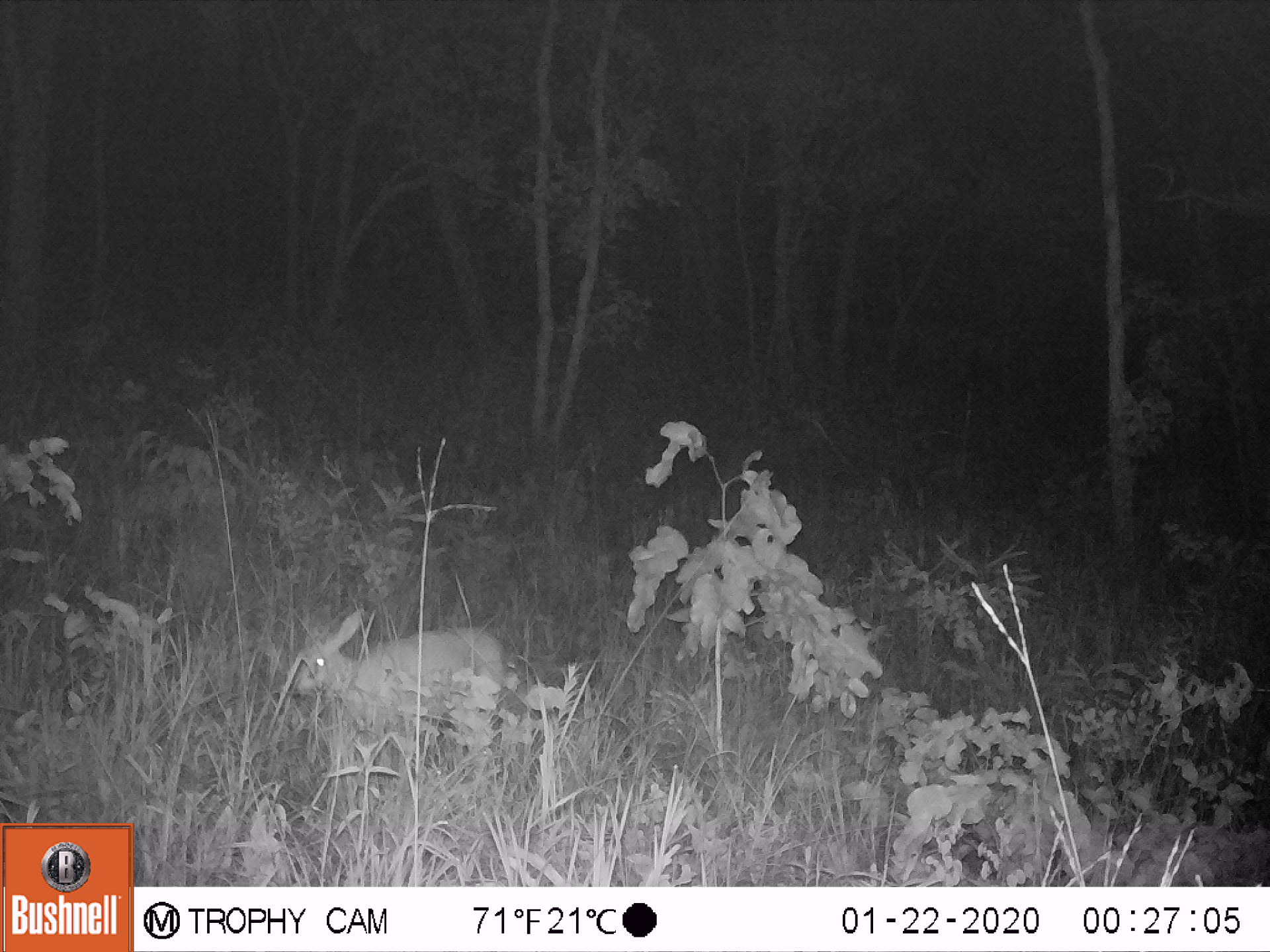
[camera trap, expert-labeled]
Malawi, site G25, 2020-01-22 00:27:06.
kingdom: Animalia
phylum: Chordata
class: Mammalia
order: Artiodactyla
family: Bovidae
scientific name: Antilopinae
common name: small antelope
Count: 1.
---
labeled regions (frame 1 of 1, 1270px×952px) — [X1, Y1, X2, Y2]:
small antelope: [284, 603, 508, 767]